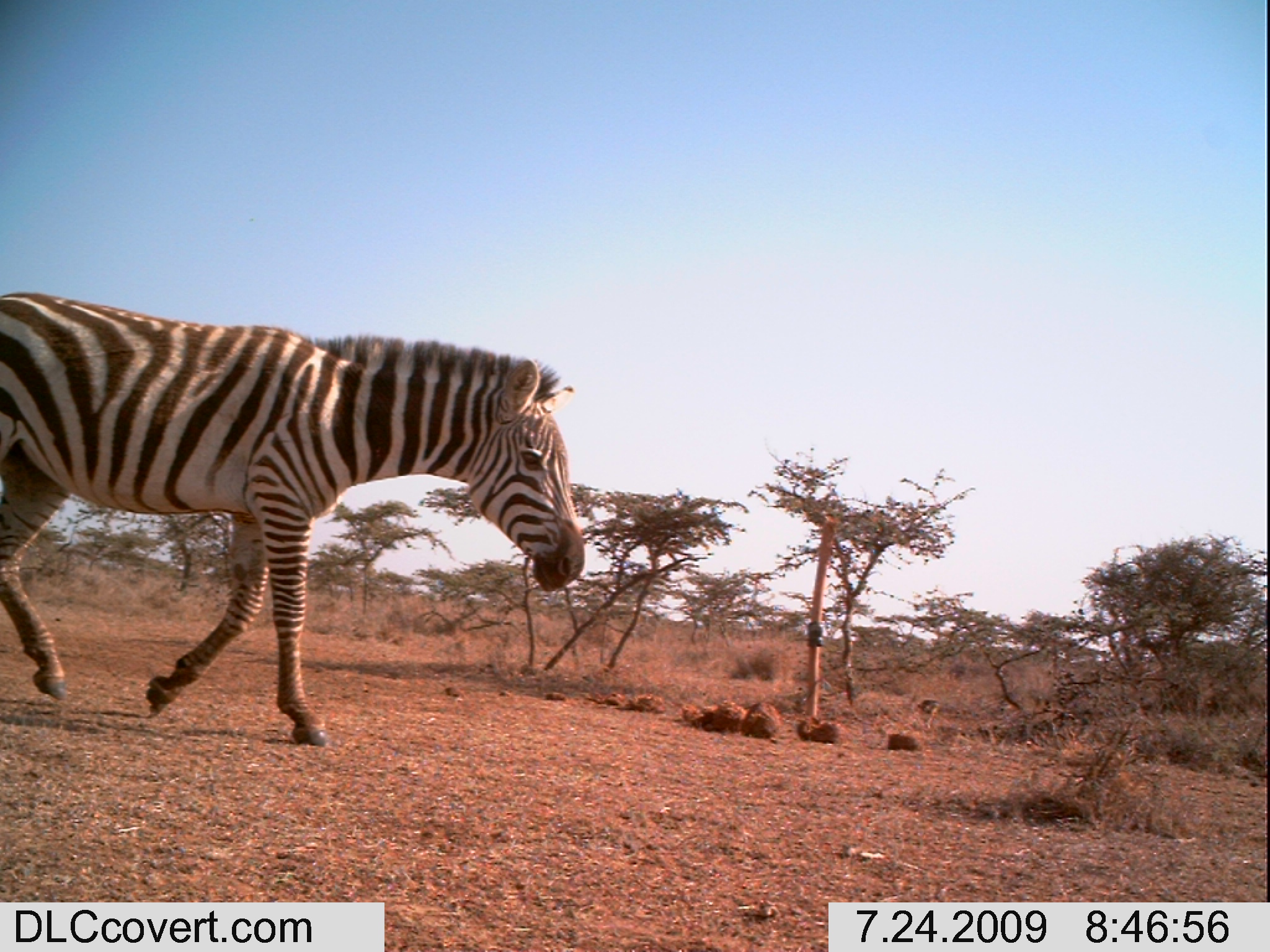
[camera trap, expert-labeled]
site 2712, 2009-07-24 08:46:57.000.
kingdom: Animalia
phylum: Chordata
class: Mammalia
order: Perissodactyla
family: Equidae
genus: Equus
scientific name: Equus quagga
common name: plains zebra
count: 1